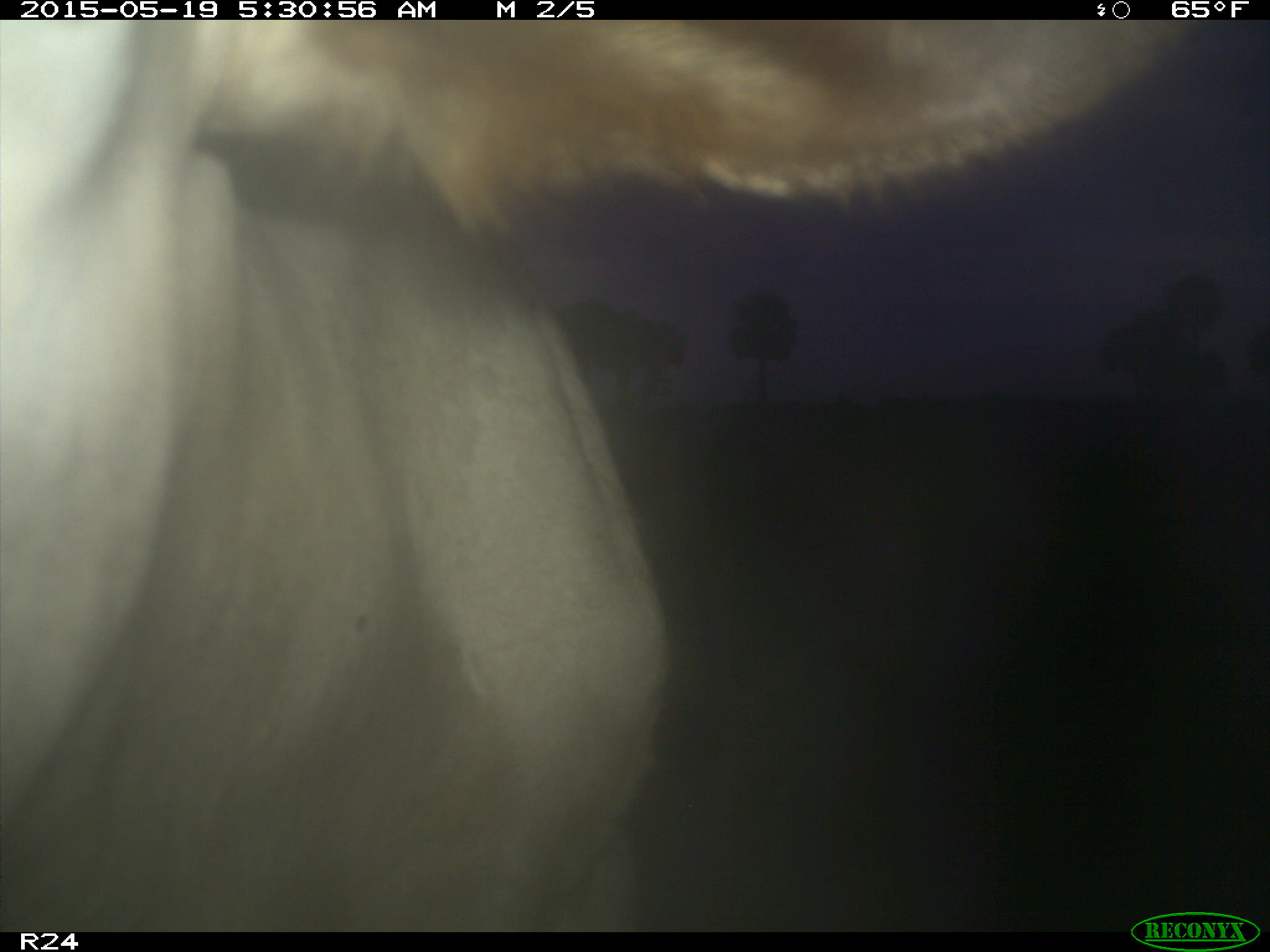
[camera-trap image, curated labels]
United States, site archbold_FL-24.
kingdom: Animalia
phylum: Chordata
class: Mammalia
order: Artiodactyla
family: Bovidae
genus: Bos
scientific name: Bos taurus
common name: domestic cow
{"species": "Bos taurus (domestic cow)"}